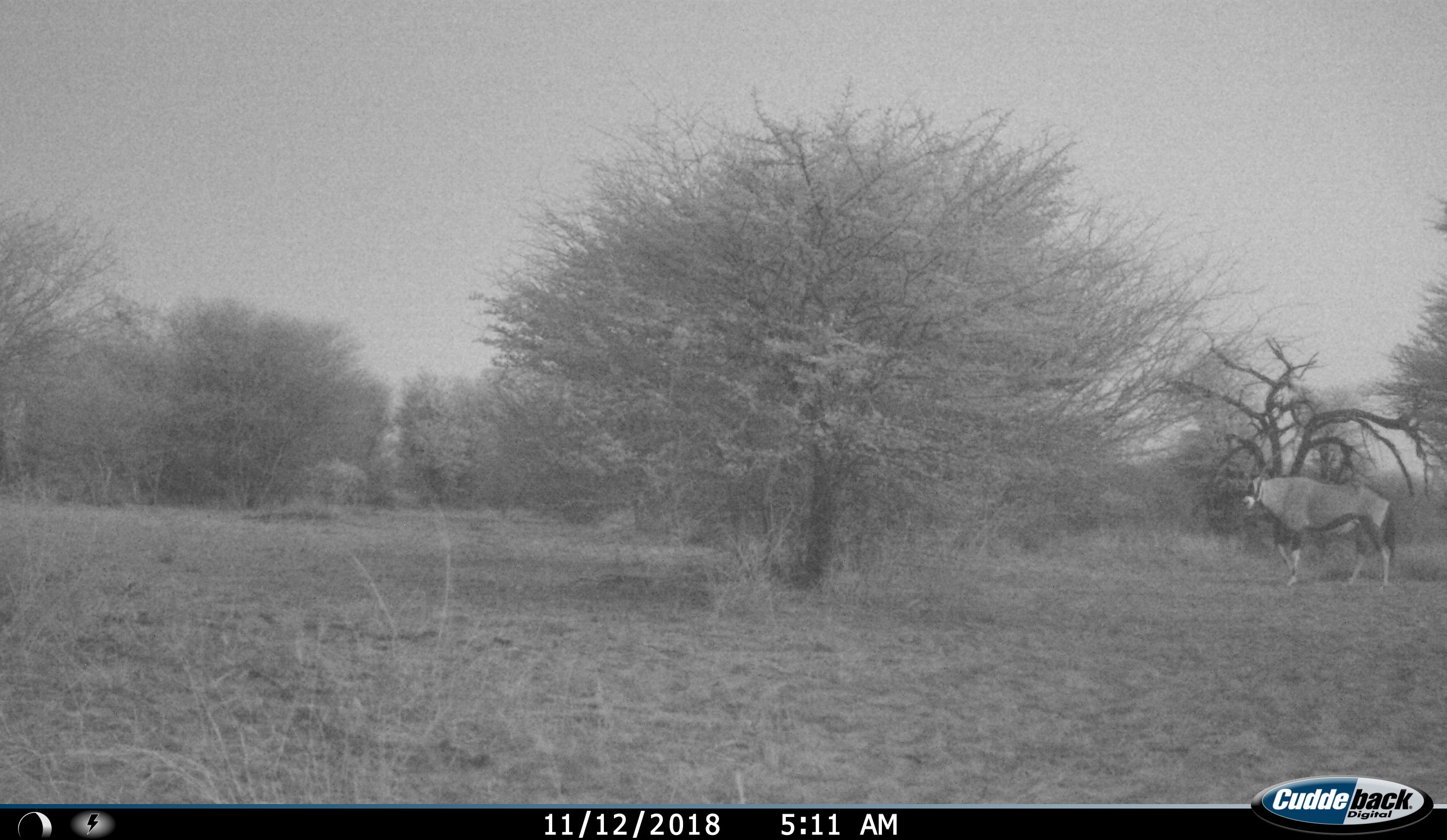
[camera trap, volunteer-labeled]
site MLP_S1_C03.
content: unidentified animal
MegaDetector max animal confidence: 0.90